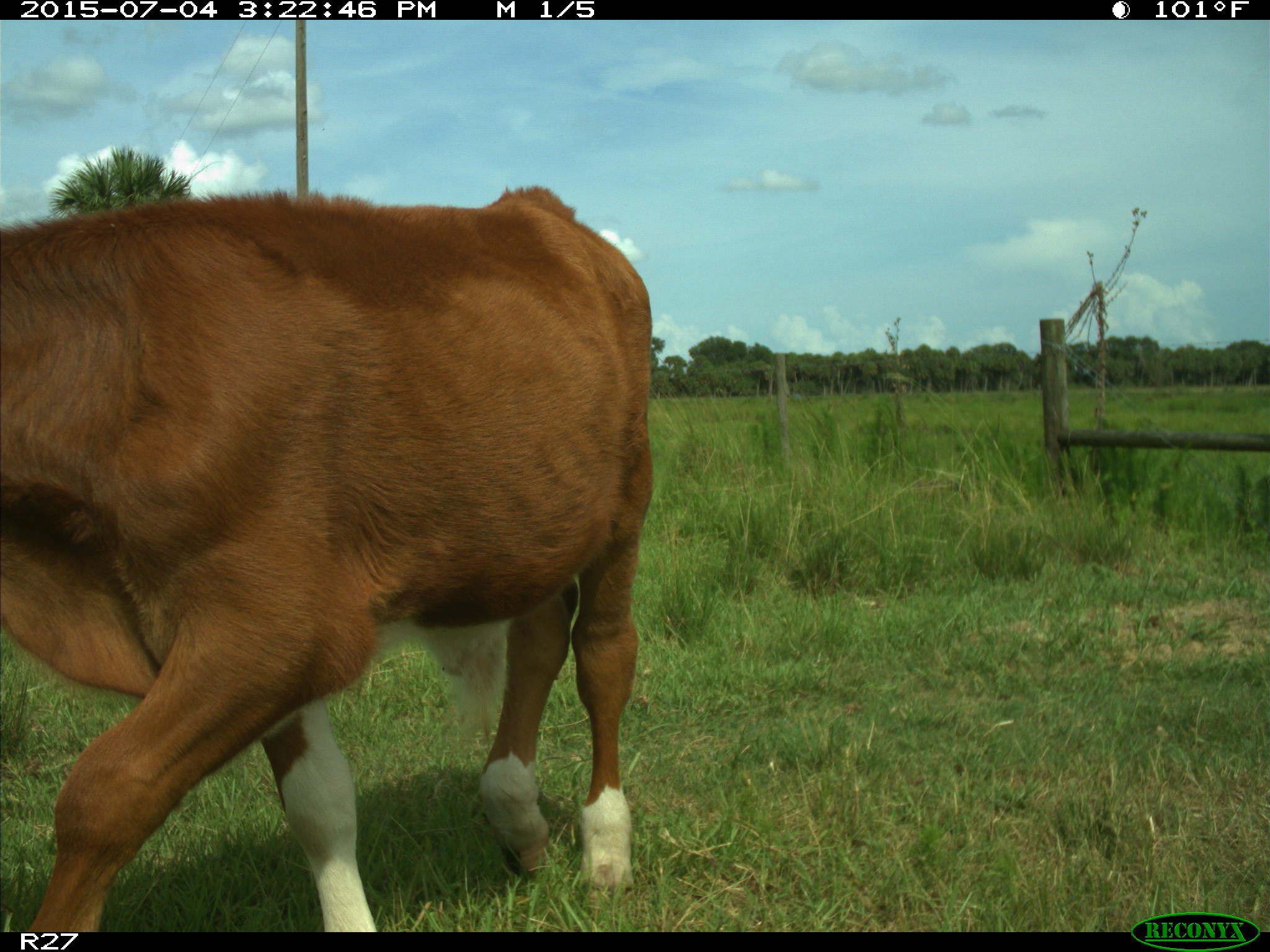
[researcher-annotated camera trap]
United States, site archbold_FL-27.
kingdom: Animalia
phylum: Chordata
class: Mammalia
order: Artiodactyla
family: Bovidae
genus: Bos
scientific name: Bos taurus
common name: domestic cow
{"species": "Bos taurus (domestic cow)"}